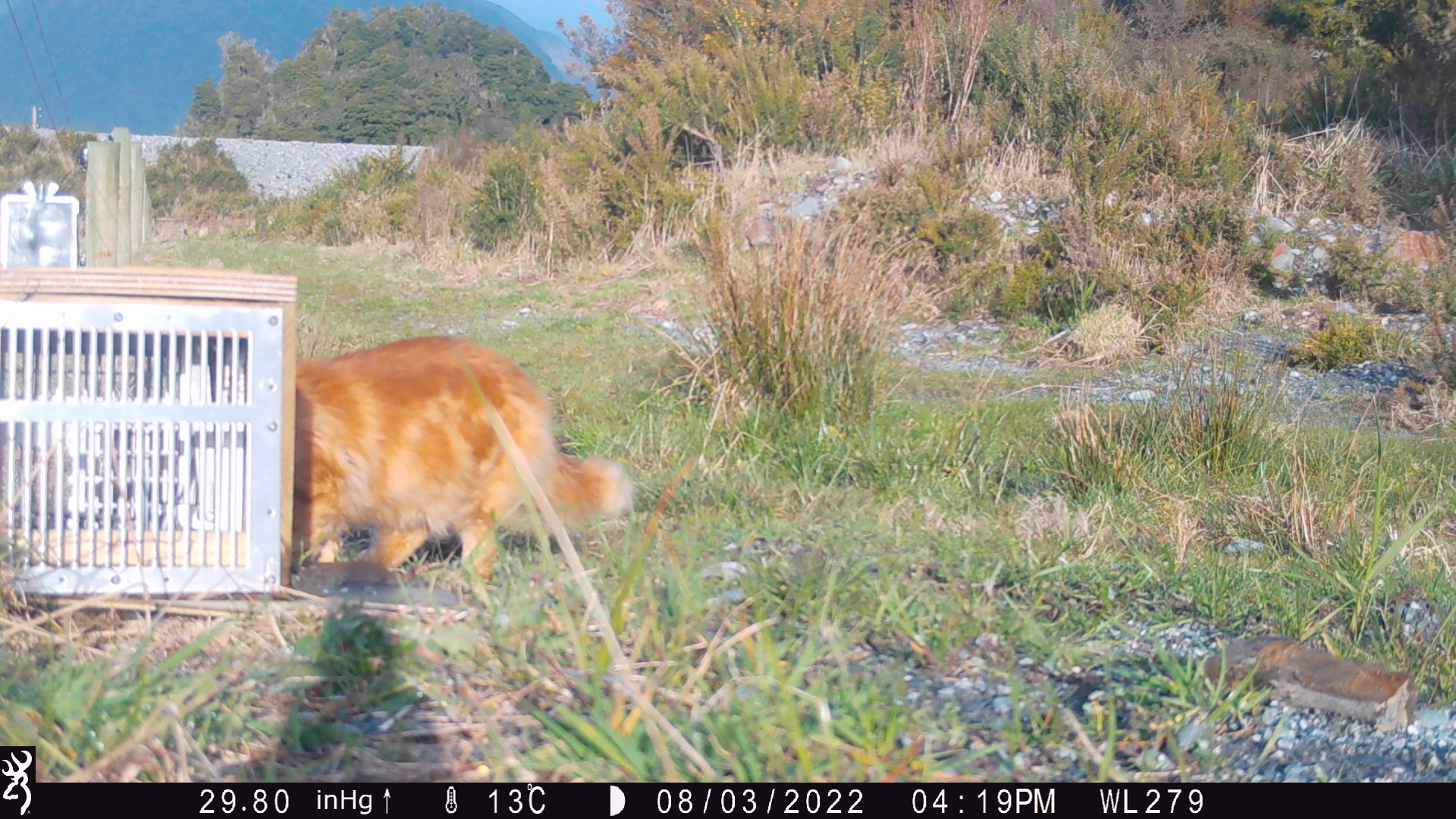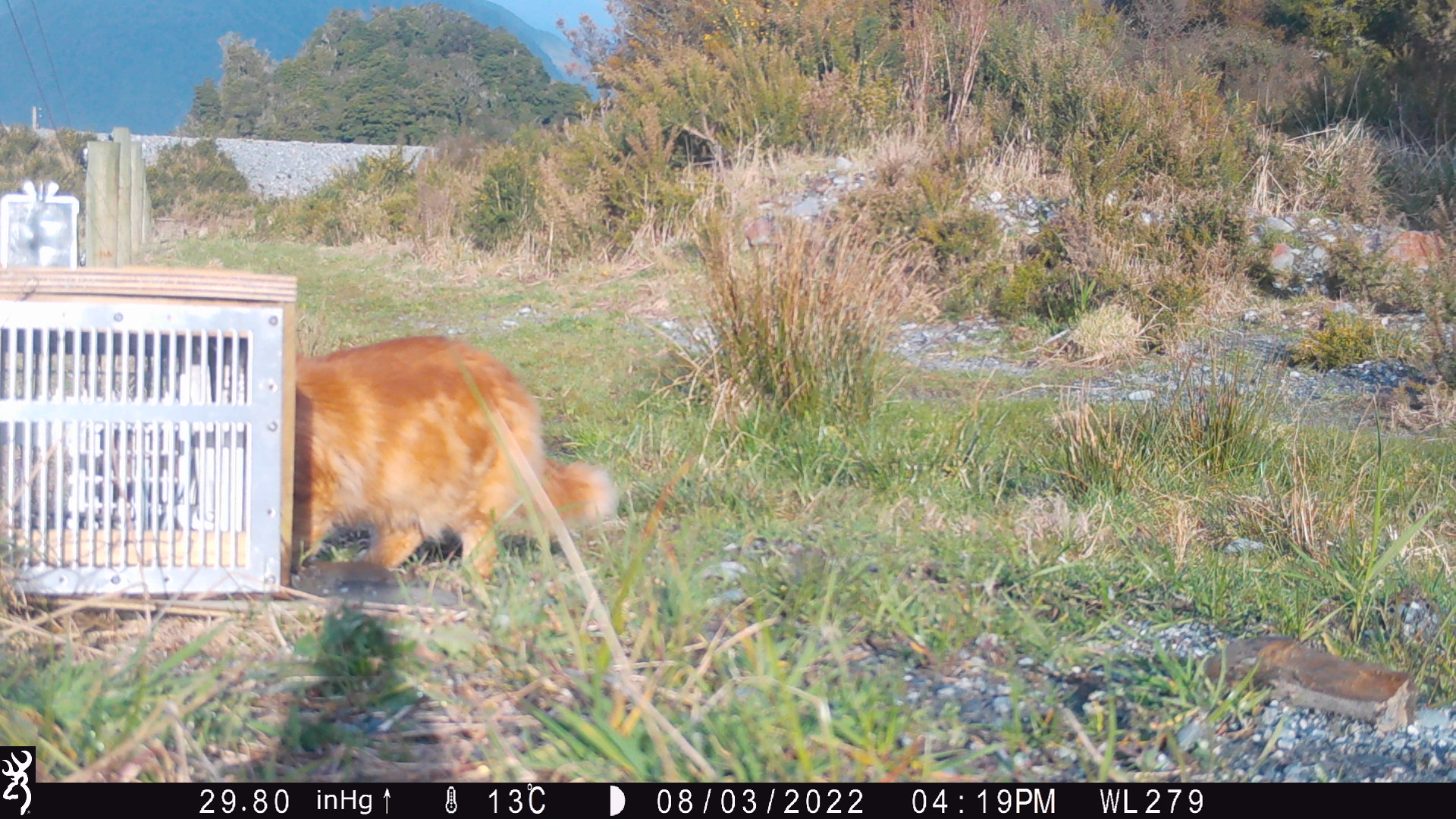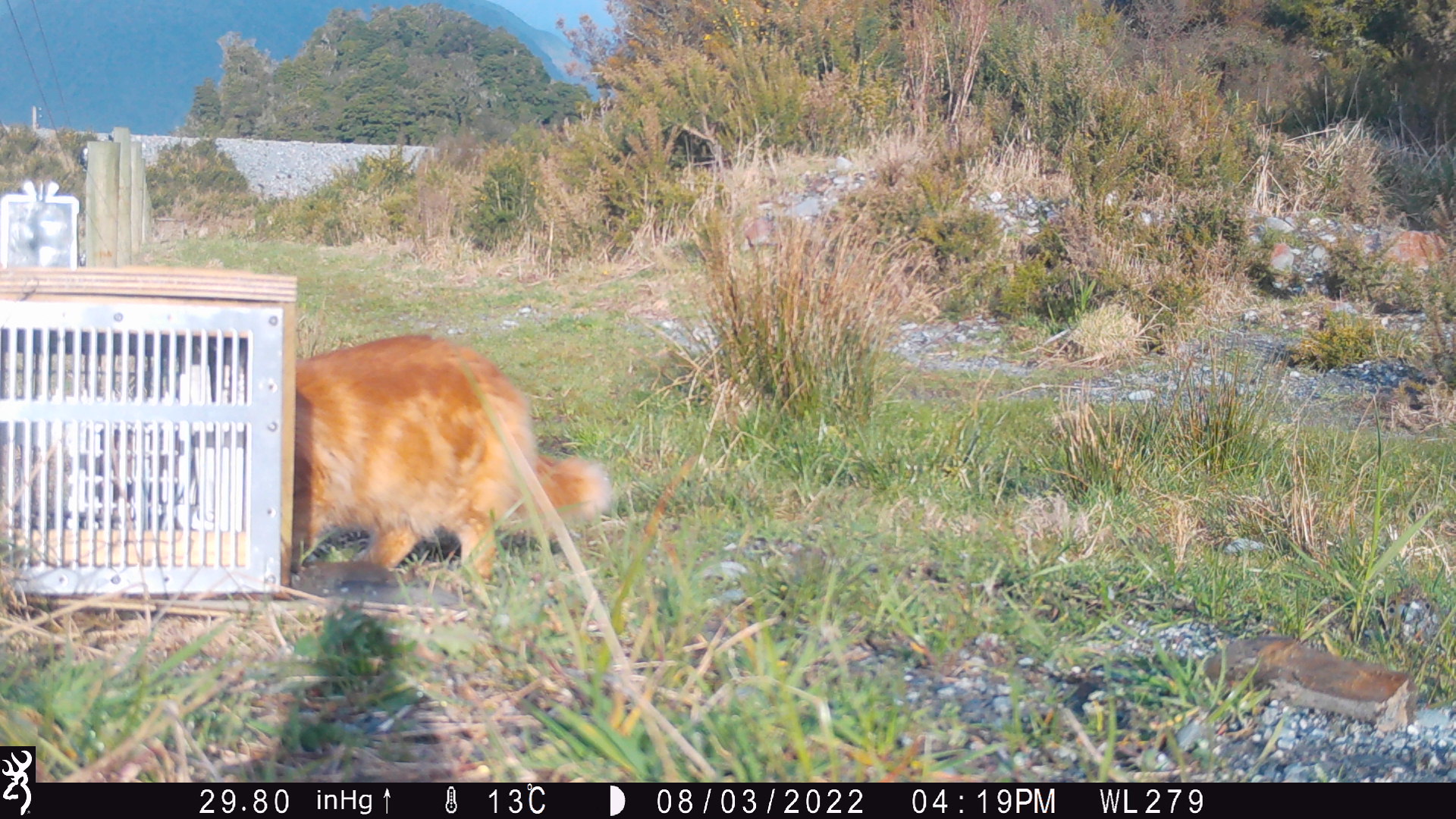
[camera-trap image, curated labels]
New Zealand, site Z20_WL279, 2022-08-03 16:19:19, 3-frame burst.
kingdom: Animalia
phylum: Chordata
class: Mammalia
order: Carnivora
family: Felidae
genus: Felis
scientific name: Felis catus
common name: domestic cat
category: cat